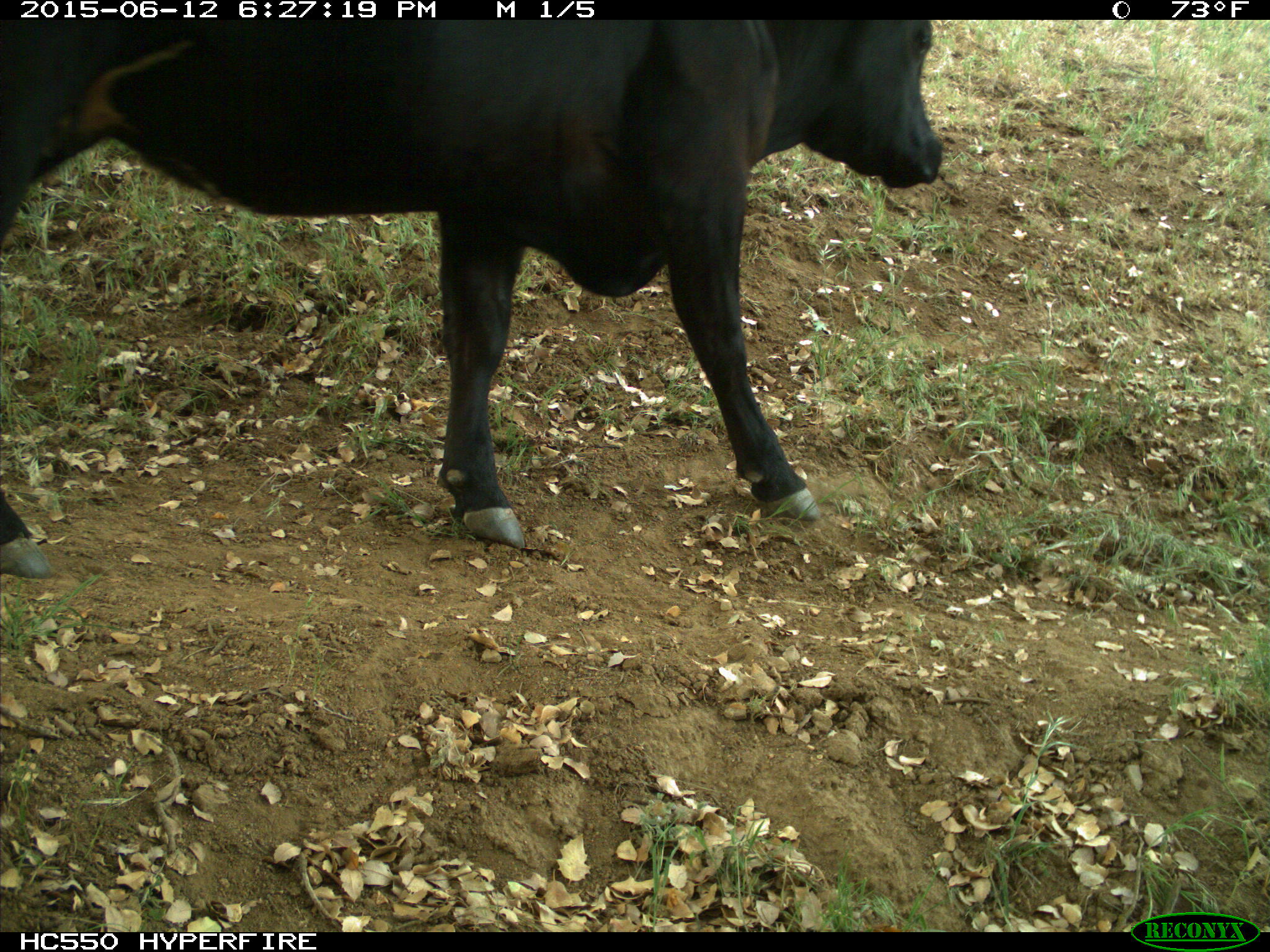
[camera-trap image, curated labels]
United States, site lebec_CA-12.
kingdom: Animalia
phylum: Chordata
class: Mammalia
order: Artiodactyla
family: Bovidae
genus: Bos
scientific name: Bos taurus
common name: domestic cow